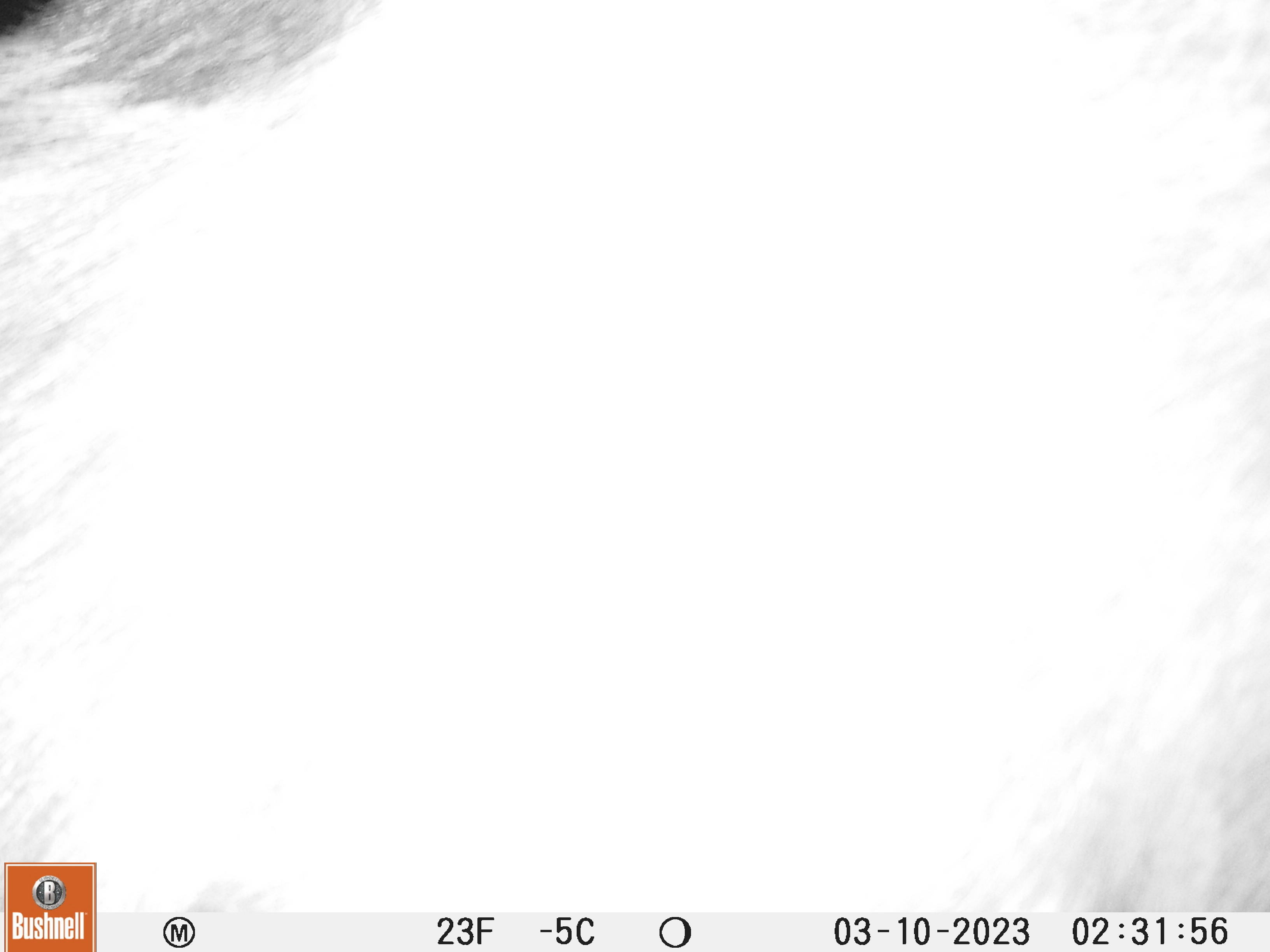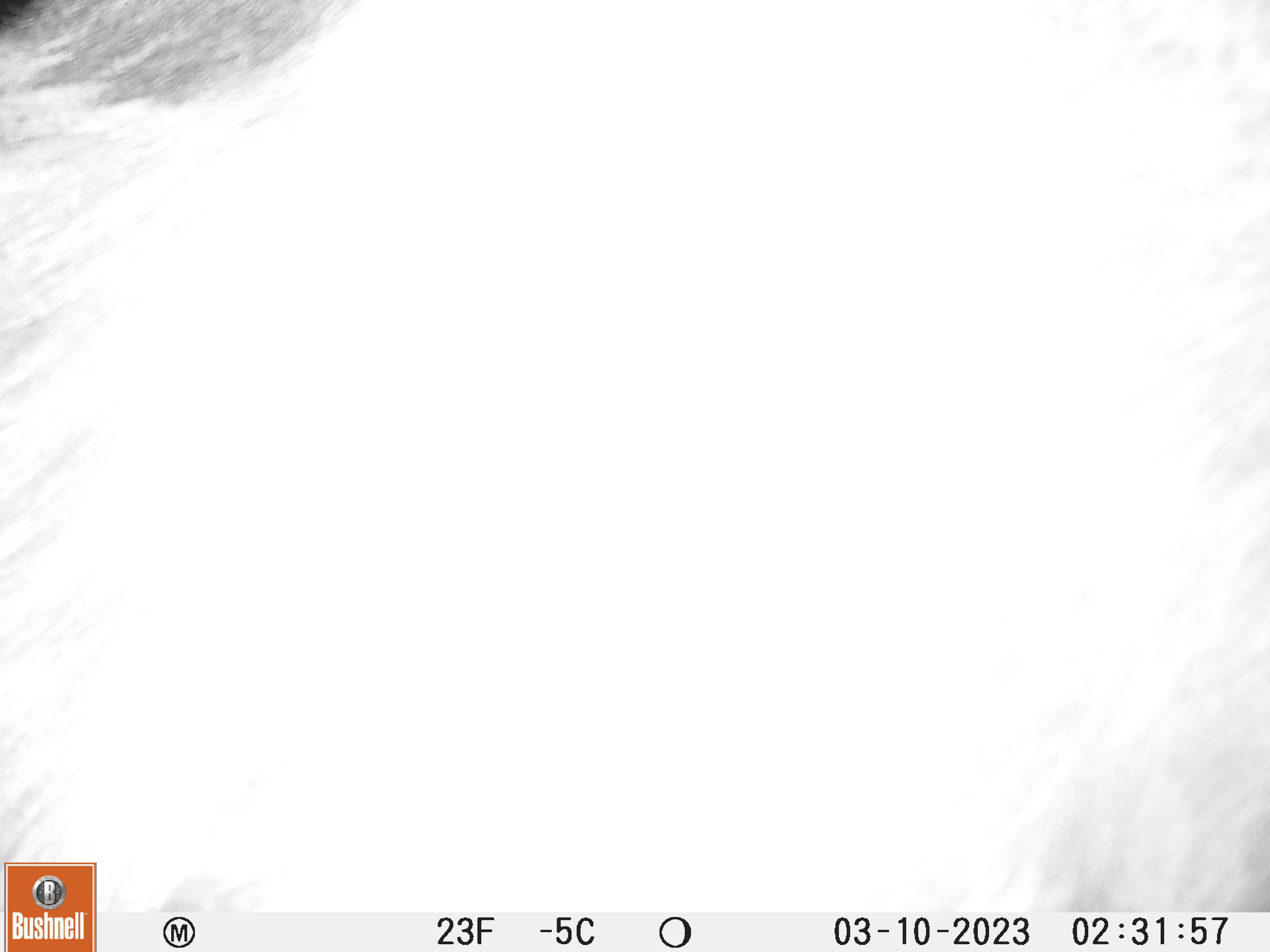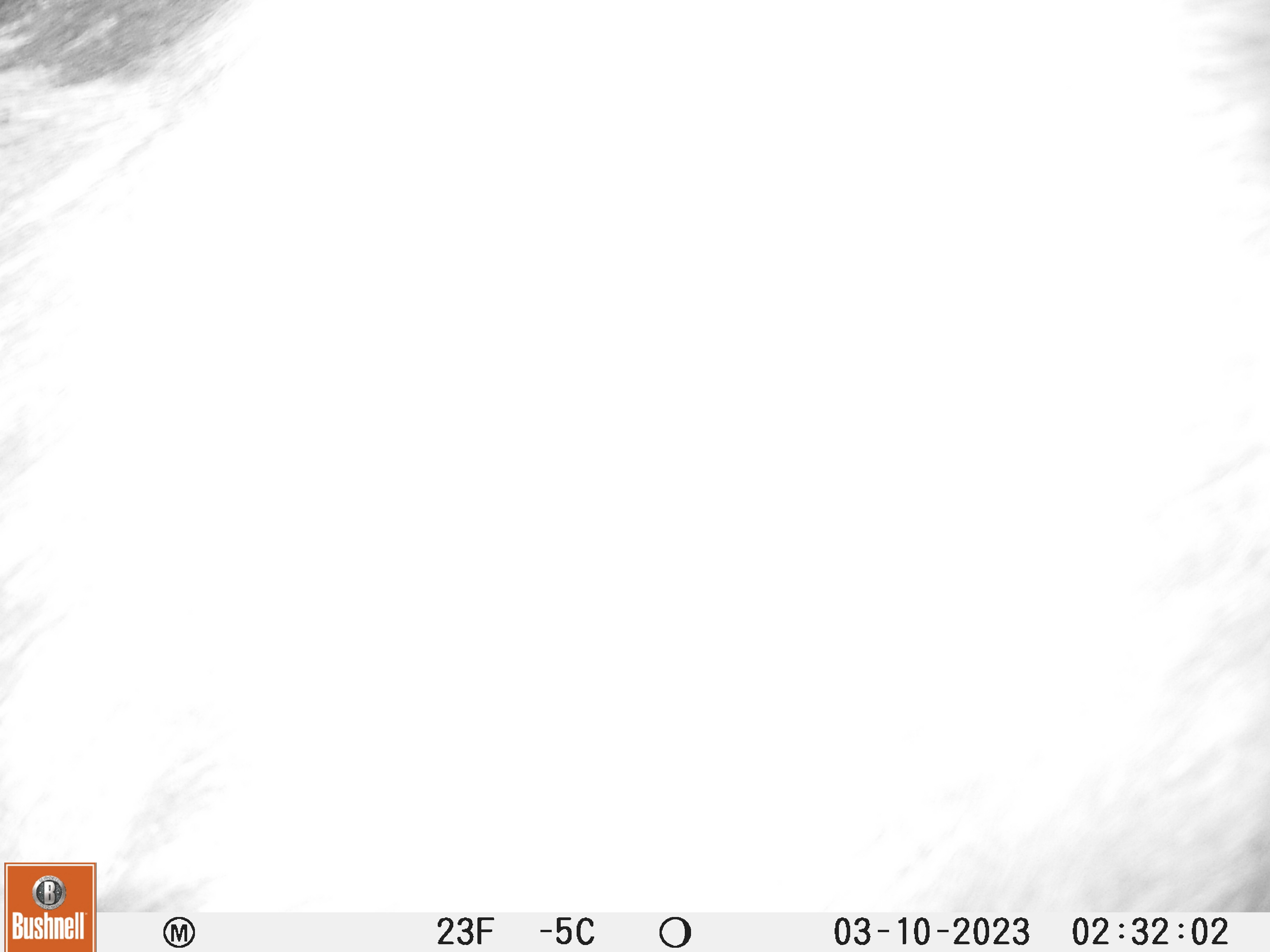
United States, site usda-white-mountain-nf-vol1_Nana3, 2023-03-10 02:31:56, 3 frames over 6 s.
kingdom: Animalia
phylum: Chordata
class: Mammalia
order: Artiodactyla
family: Cervidae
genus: Alces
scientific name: Alces alces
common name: moose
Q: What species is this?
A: Moose (Alces alces).